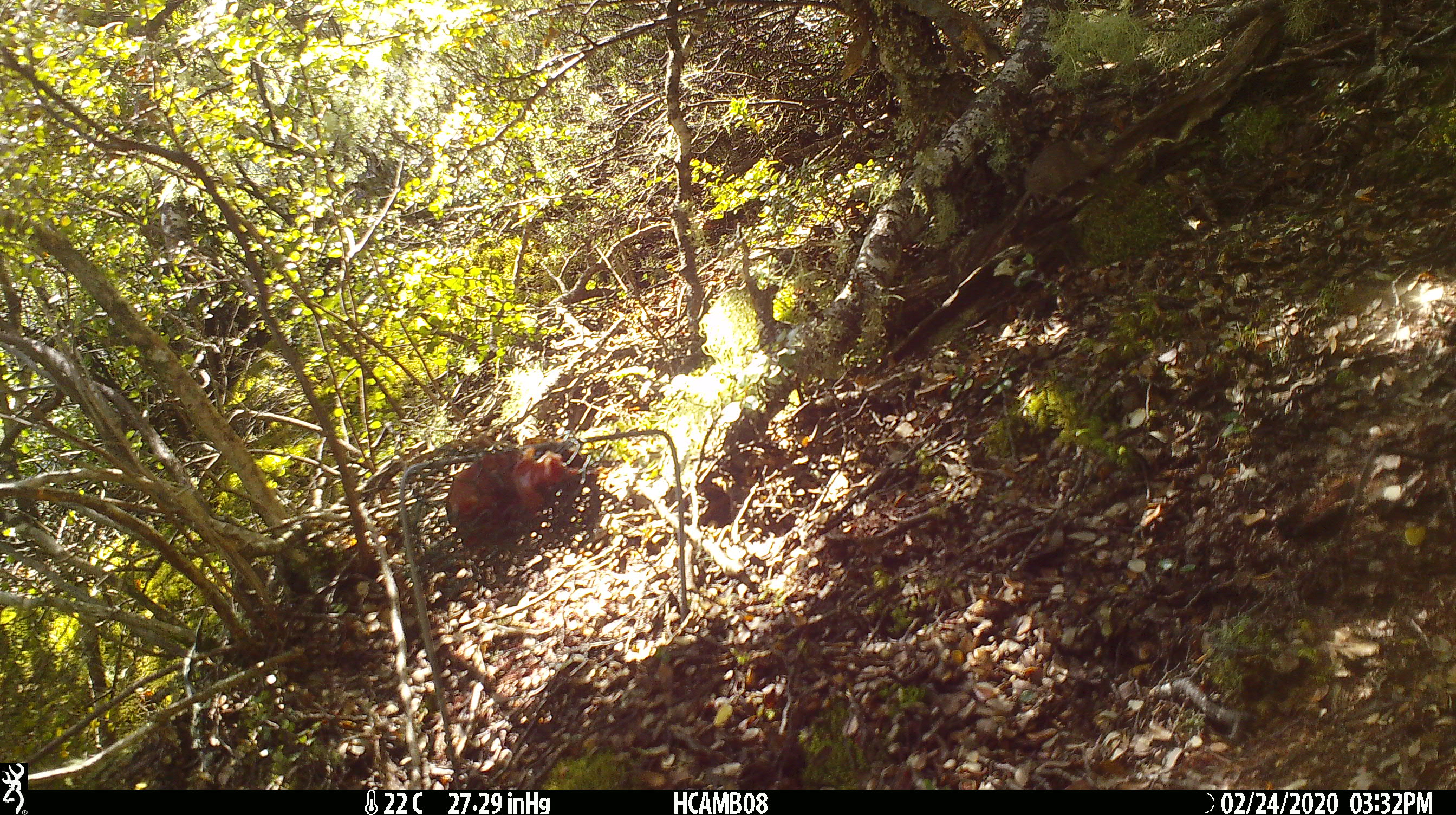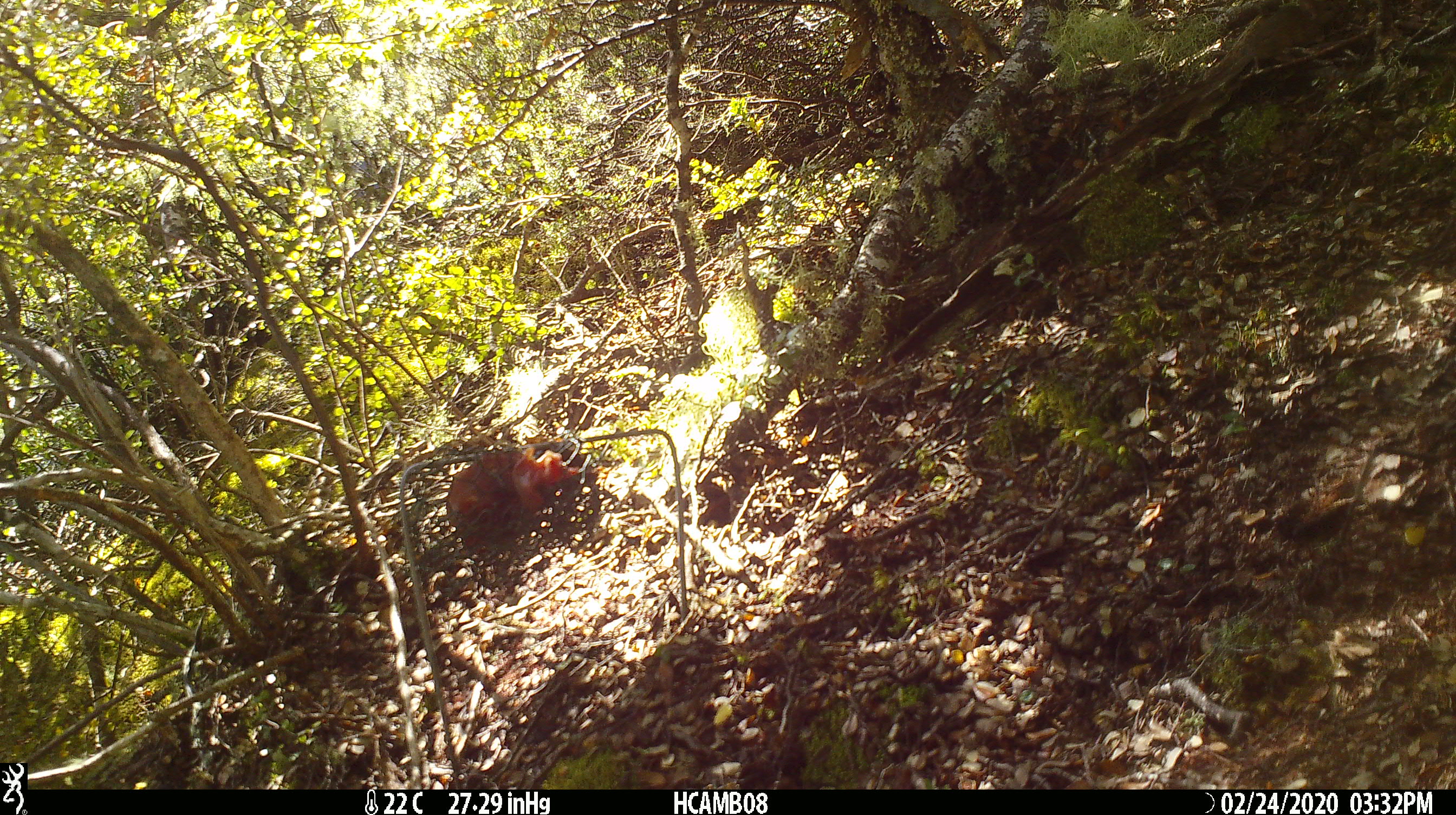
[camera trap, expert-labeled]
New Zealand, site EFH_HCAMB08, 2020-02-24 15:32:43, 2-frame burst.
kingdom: Animalia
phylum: Chordata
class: Mammalia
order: Rodentia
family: Muridae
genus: Mus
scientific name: Mus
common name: mouse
Mouse (Mus).